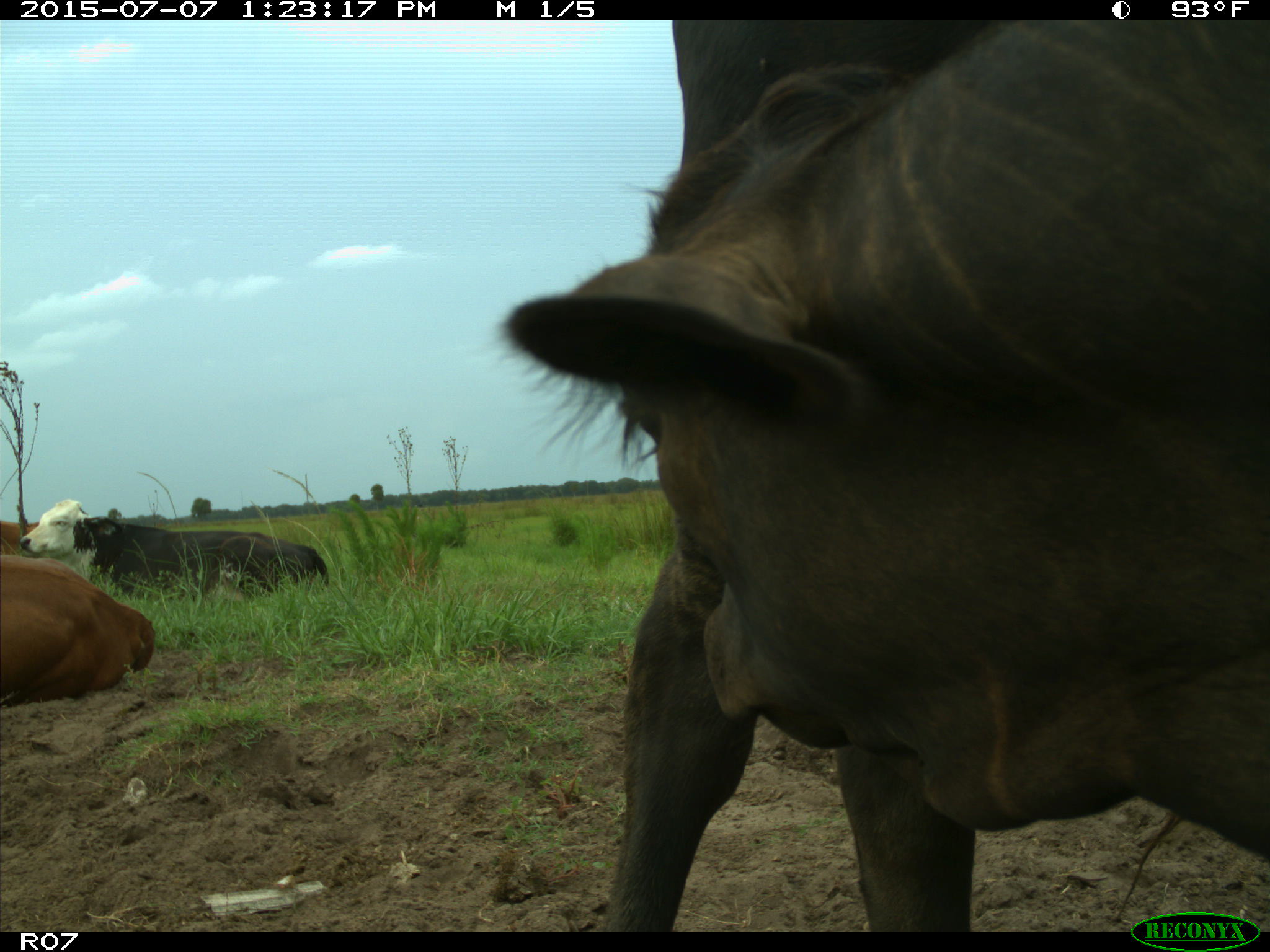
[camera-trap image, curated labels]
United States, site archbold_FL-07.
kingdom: Animalia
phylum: Chordata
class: Mammalia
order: Artiodactyla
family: Bovidae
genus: Bos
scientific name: Bos taurus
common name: domestic cow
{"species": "Bos taurus (domestic cow)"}